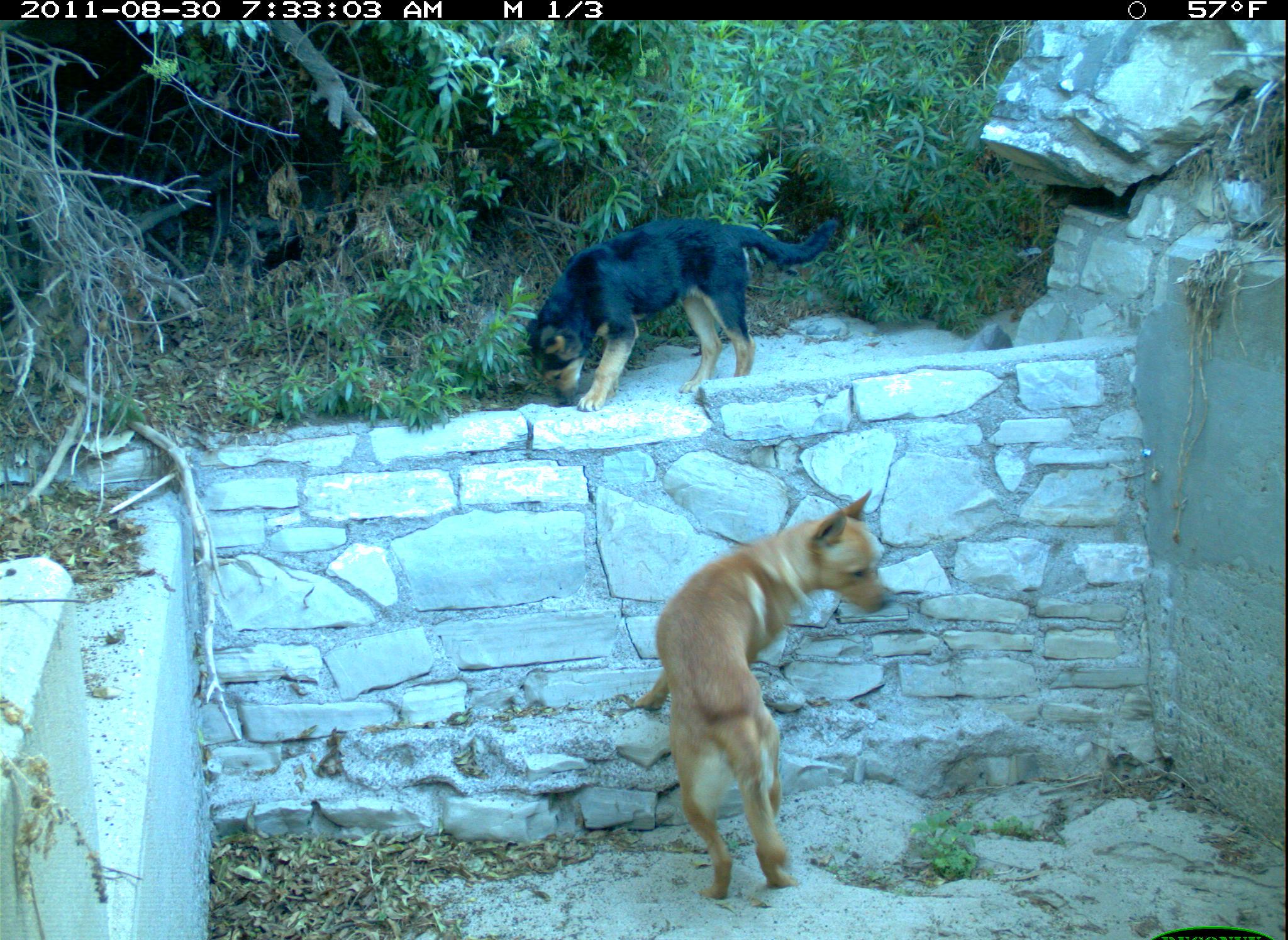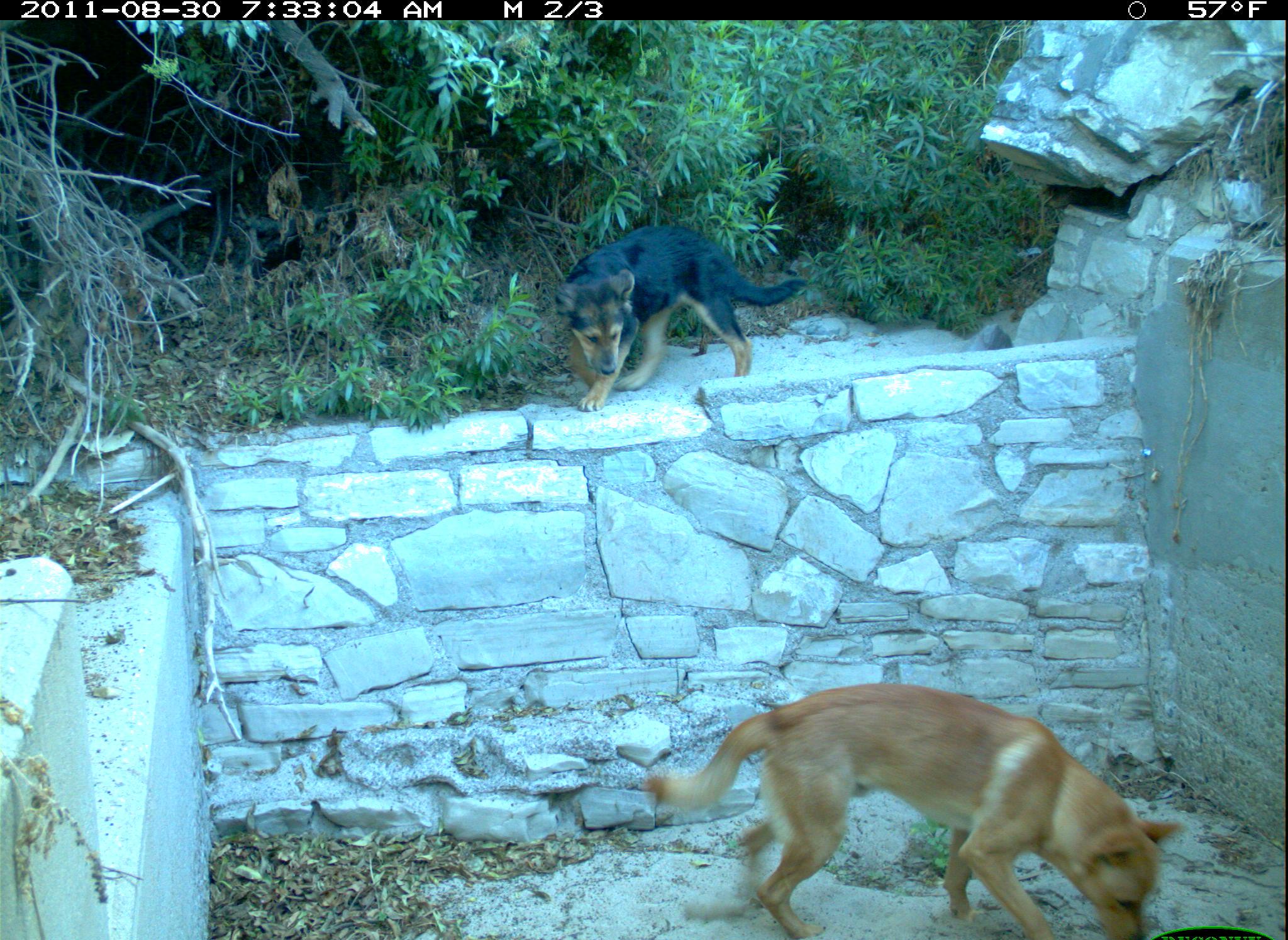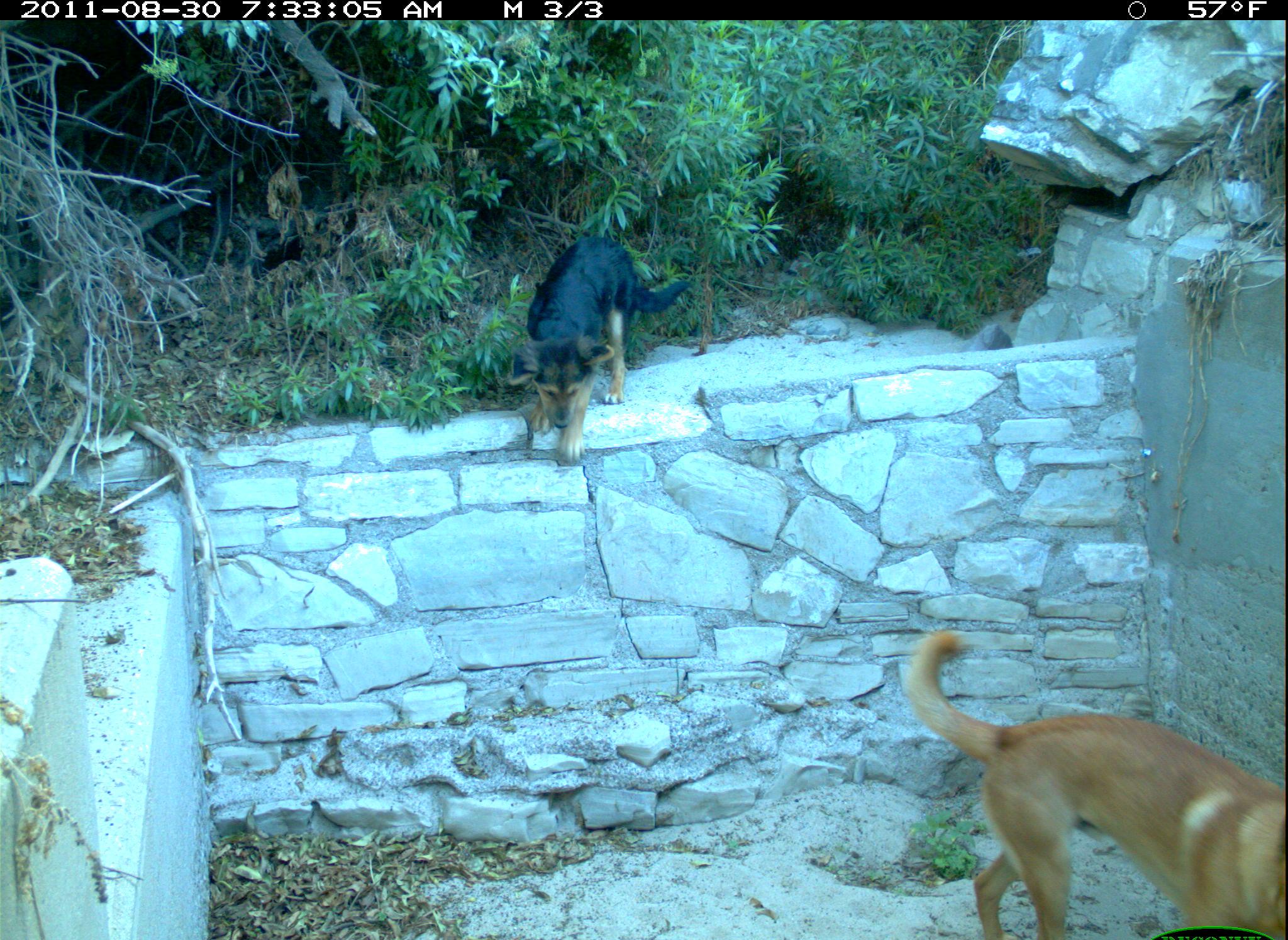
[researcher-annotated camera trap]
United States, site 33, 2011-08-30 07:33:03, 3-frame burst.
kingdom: Animalia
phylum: Chordata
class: Mammalia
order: Carnivora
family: Canidae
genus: Canis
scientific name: Canis familiaris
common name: domestic dog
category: dog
Dog (domestic dog) (Canis familiaris).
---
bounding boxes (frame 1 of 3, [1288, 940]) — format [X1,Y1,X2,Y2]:
dog: [638,494,927,899]; [514,214,848,416]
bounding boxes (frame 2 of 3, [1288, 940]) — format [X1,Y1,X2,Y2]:
dog: [644,673,1182,931]; [547,224,813,419]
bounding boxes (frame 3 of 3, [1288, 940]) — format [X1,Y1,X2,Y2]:
dog: [894,596,1286,931]; [512,232,702,470]